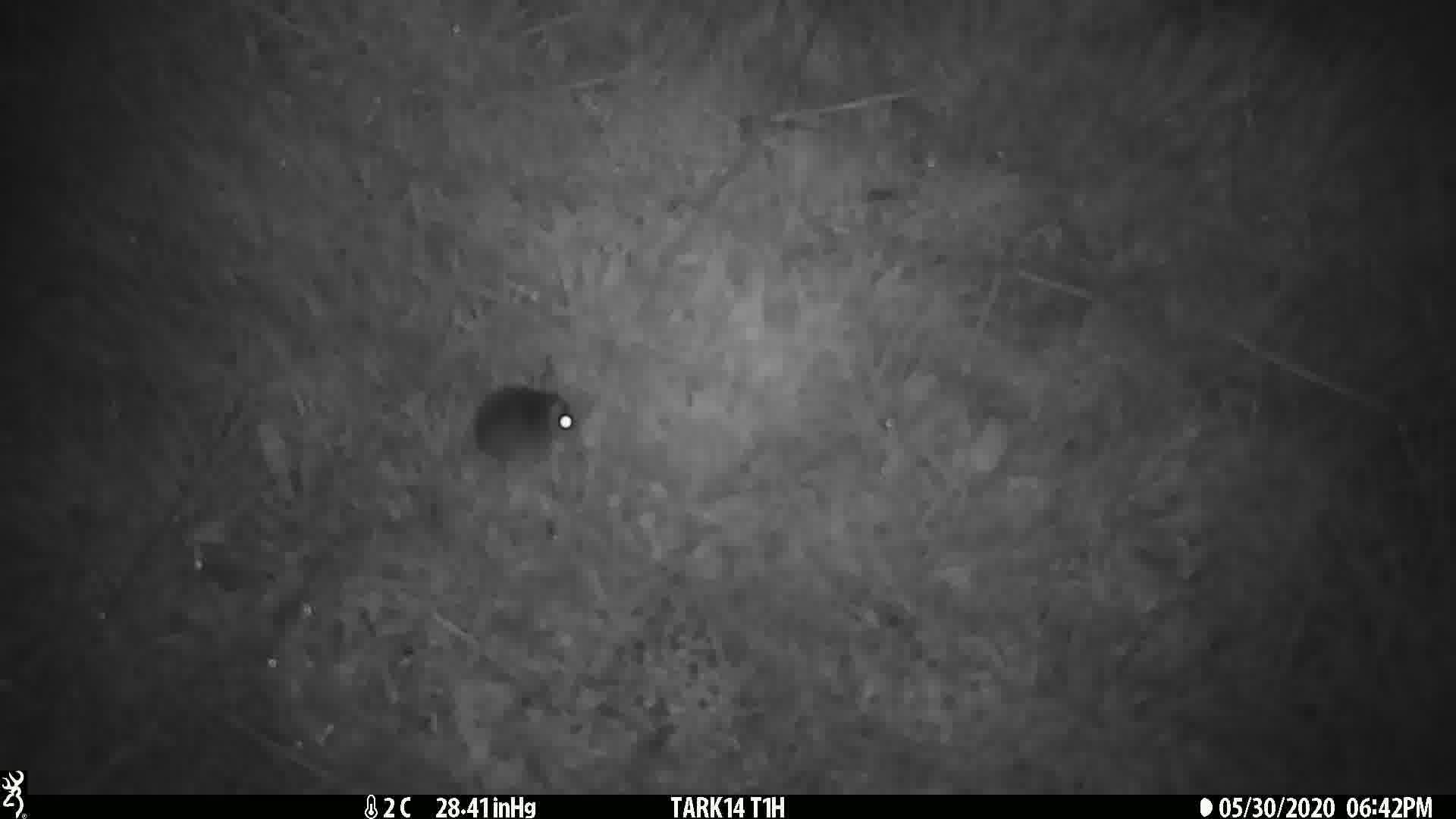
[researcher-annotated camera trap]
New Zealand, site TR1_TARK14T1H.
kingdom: Animalia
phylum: Chordata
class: Mammalia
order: Rodentia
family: Muridae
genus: Mus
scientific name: Mus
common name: mouse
Mouse (Mus).